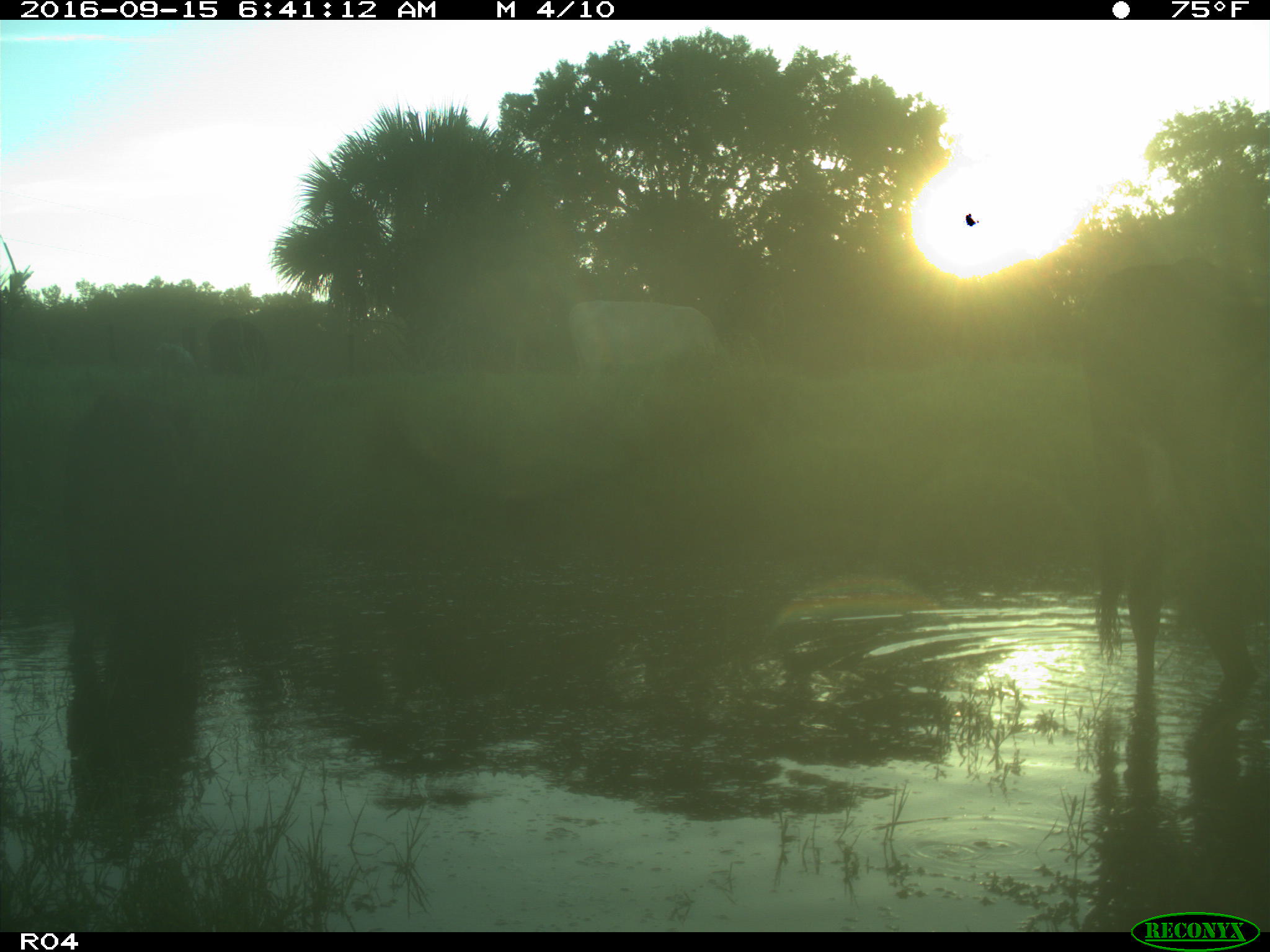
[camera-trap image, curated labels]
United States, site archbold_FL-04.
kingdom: Animalia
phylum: Chordata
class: Mammalia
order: Artiodactyla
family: Bovidae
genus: Bos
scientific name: Bos taurus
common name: domestic cow